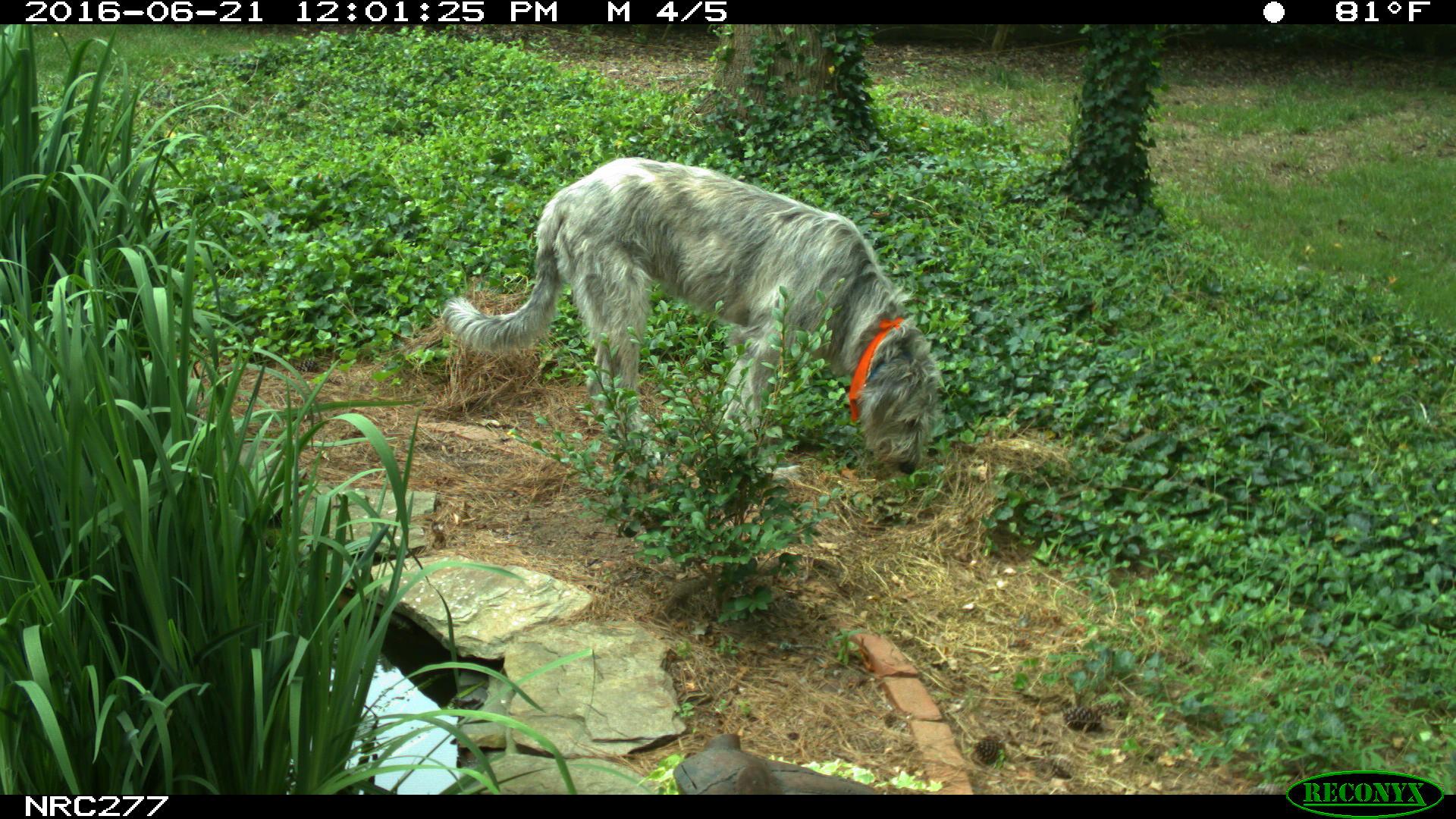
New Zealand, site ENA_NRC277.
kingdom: Animalia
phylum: Chordata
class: Mammalia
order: Carnivora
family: Canidae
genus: Canis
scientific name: Canis familiaris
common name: domestic dog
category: dog